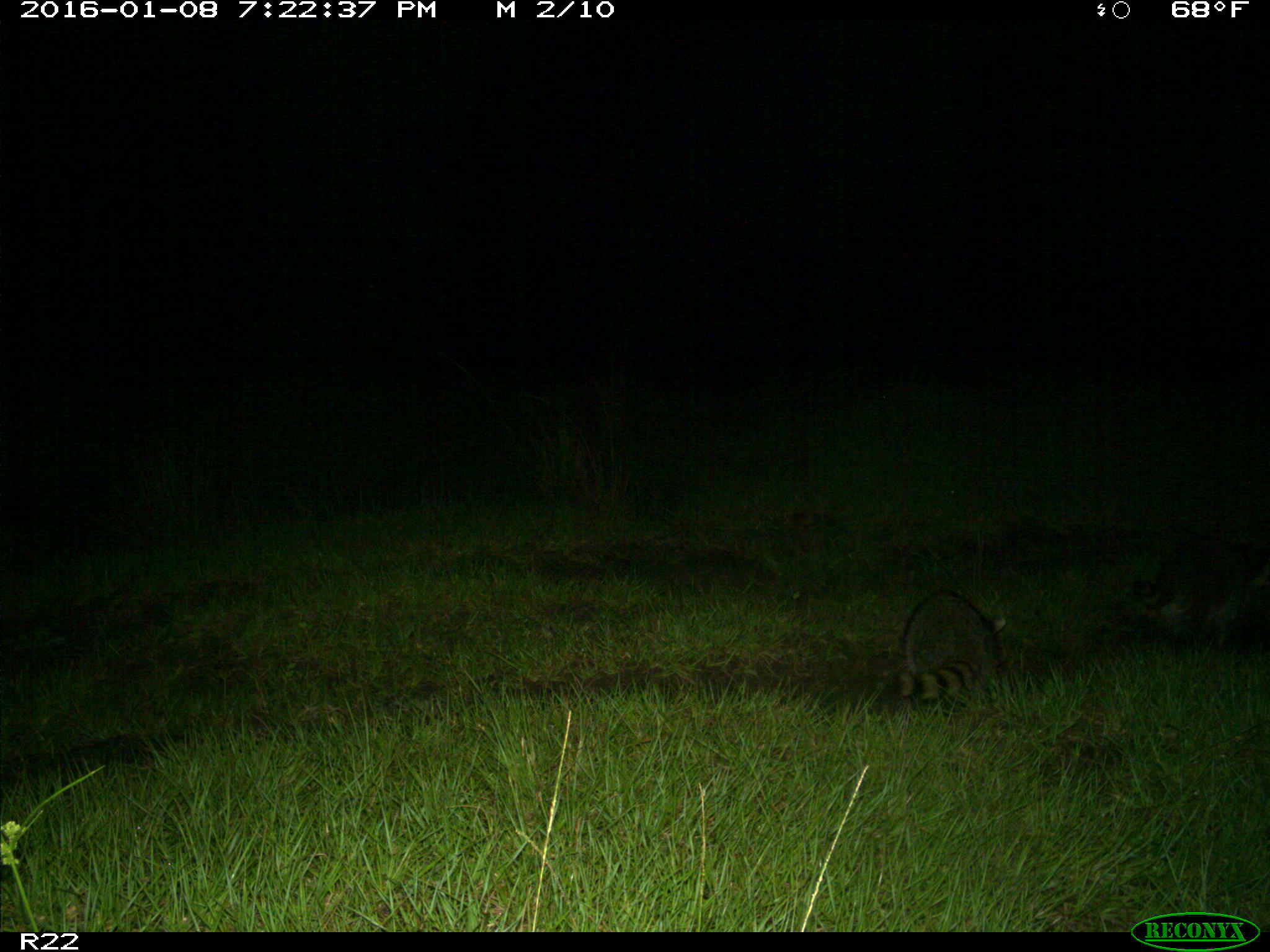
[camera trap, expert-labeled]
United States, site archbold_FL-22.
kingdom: Animalia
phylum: Chordata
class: Mammalia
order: Carnivora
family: Procyonidae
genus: Procyon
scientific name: Procyon lotor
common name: common raccoon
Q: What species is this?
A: Procyon lotor (common raccoon).